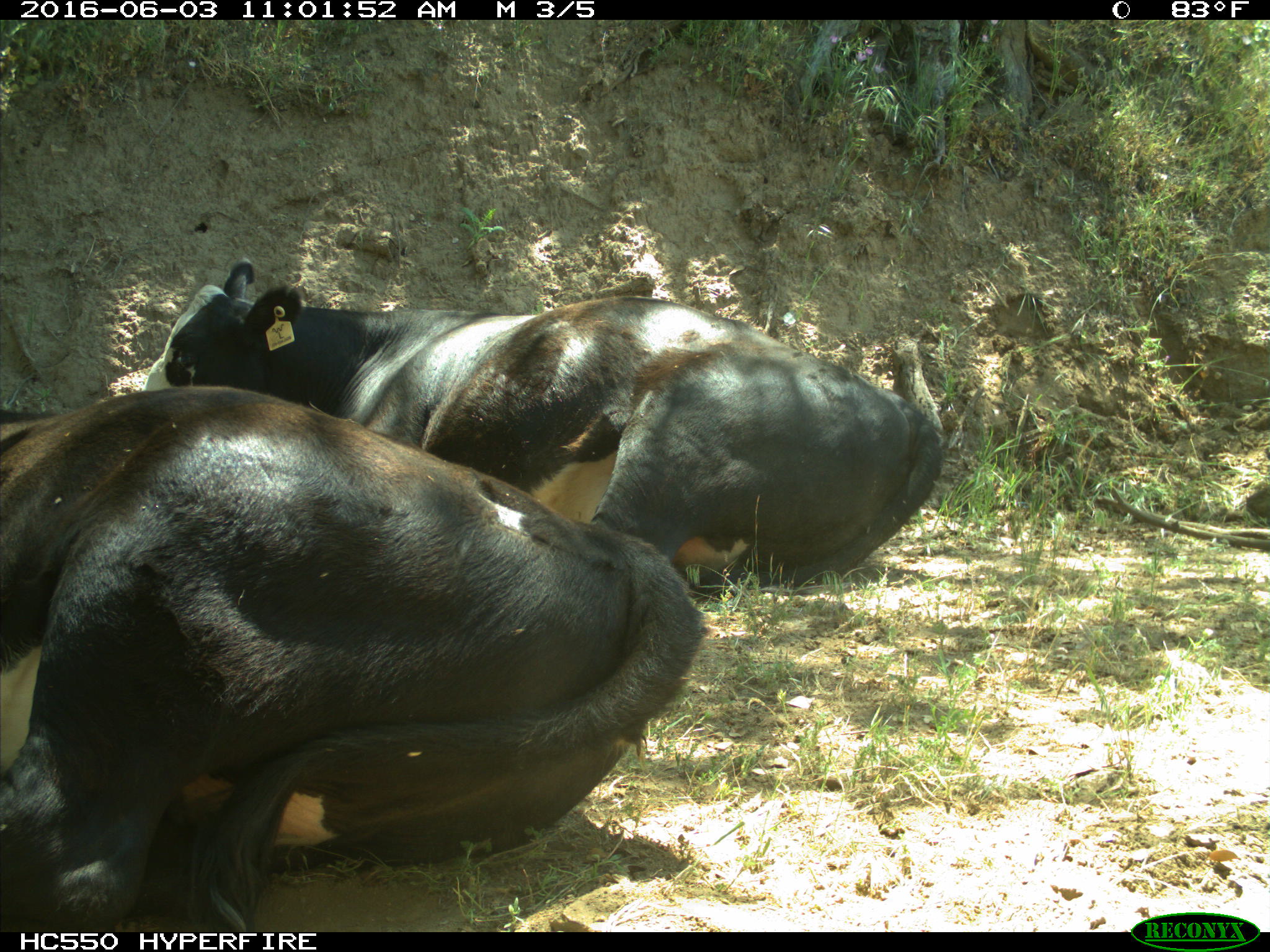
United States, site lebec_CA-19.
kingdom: Animalia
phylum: Chordata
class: Mammalia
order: Artiodactyla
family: Bovidae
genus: Bos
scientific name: Bos taurus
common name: domestic cow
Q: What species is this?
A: Bos taurus (domestic cow).